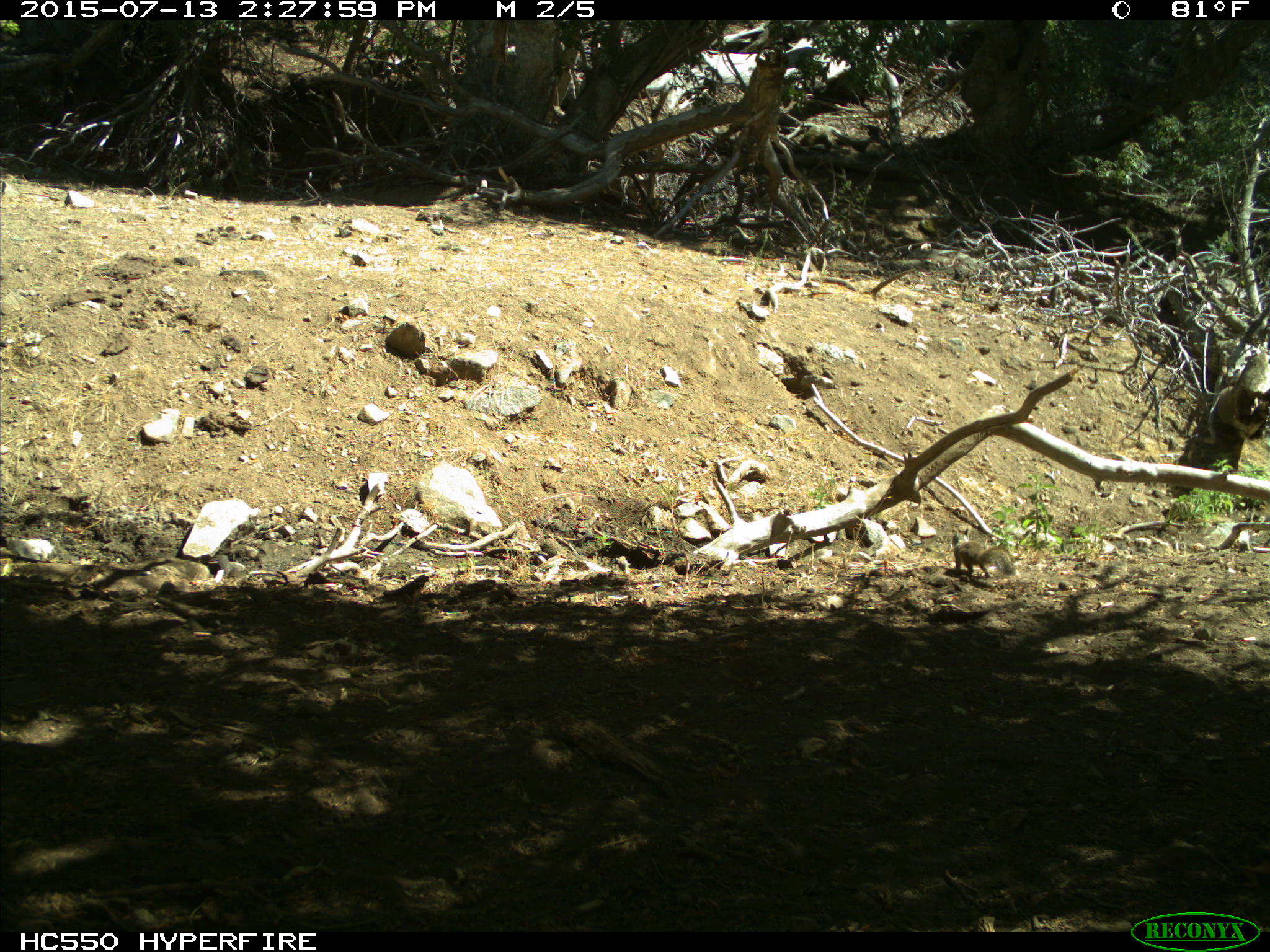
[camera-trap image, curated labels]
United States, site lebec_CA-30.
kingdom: Animalia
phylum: Chordata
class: Mammalia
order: Rodentia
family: Sciuridae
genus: Otospermophilus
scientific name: Otospermophilus beecheyi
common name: california ground squirrel